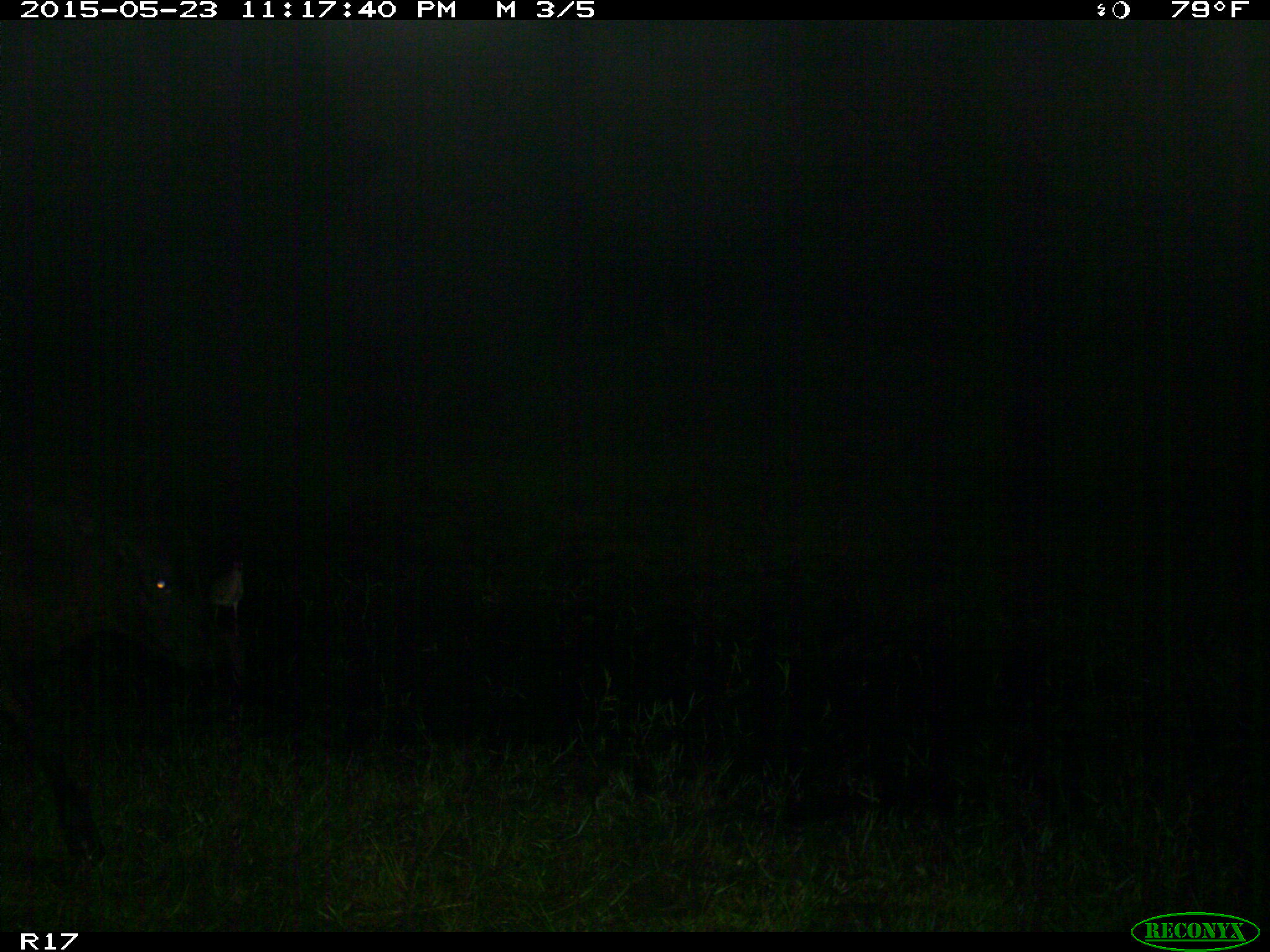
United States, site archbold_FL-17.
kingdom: Animalia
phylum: Chordata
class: Mammalia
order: Artiodactyla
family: Bovidae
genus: Bos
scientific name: Bos taurus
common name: domestic cow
Bos taurus (domestic cow).